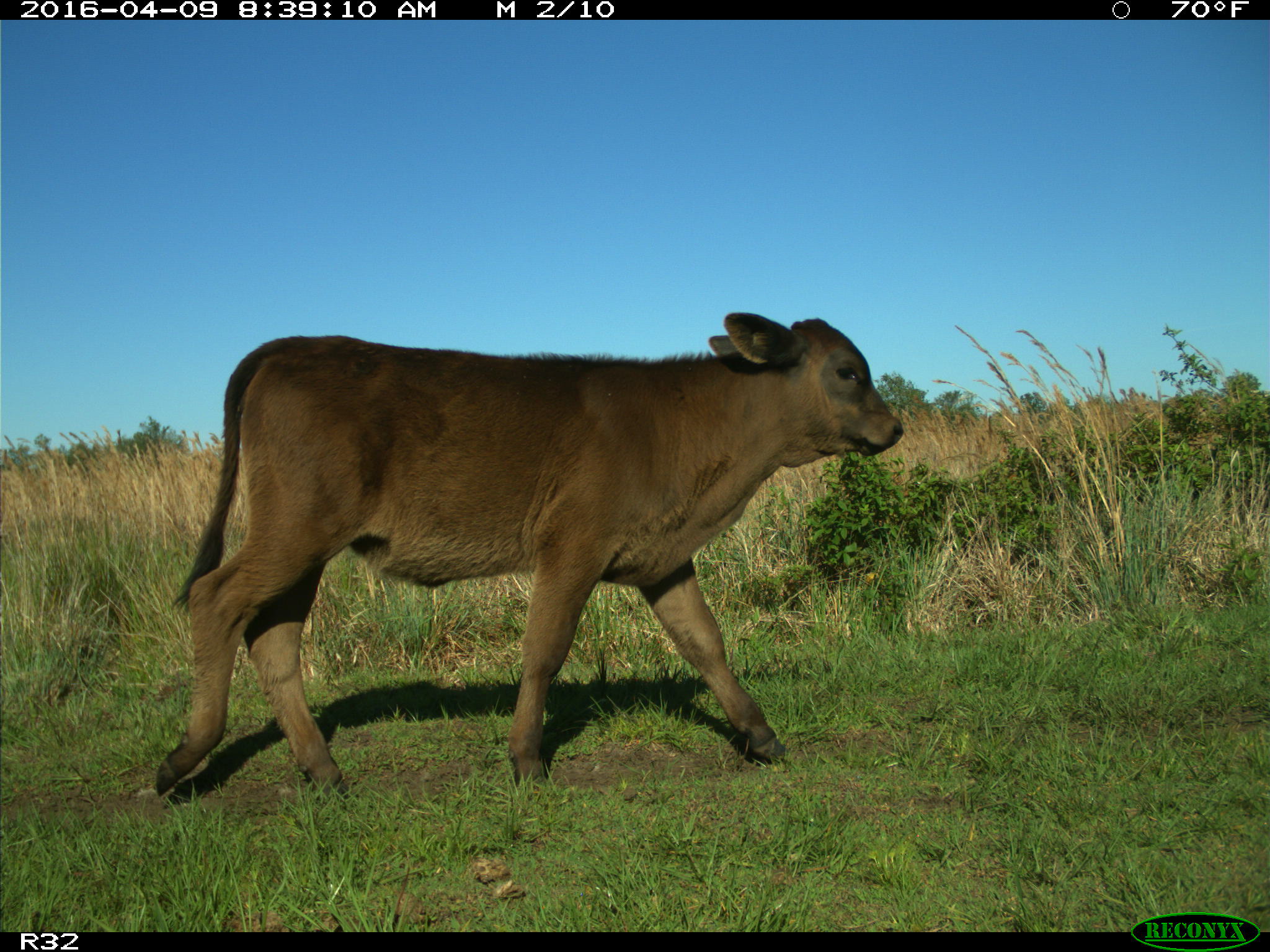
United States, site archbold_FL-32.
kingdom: Animalia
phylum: Chordata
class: Mammalia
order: Artiodactyla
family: Bovidae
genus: Bos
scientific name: Bos taurus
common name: domestic cow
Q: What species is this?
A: Bos taurus (domestic cow).